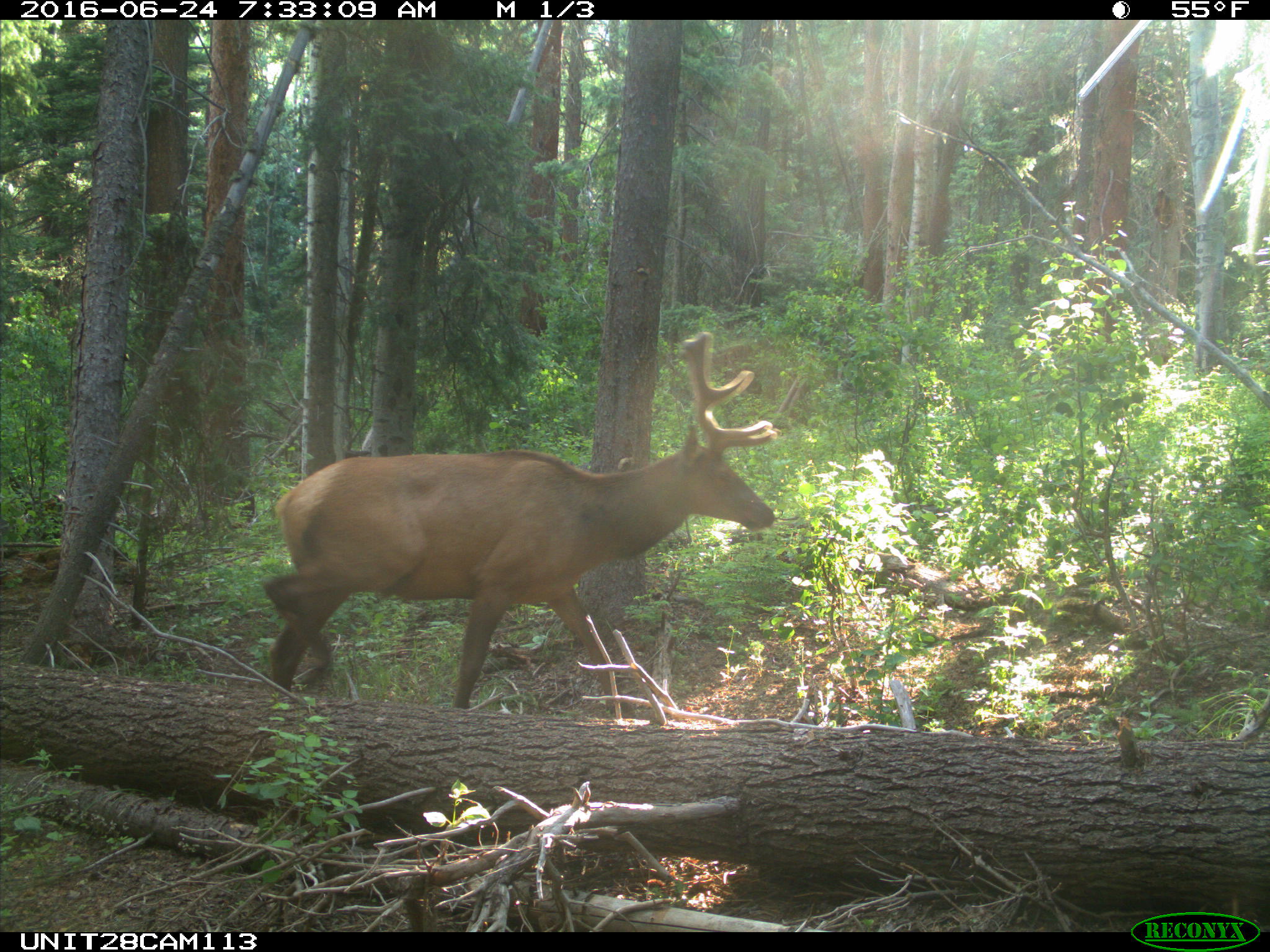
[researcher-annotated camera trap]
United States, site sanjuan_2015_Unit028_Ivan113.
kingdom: Animalia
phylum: Chordata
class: Mammalia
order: Artiodactyla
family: Cervidae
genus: Cervus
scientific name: Cervus elaphus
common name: red deer